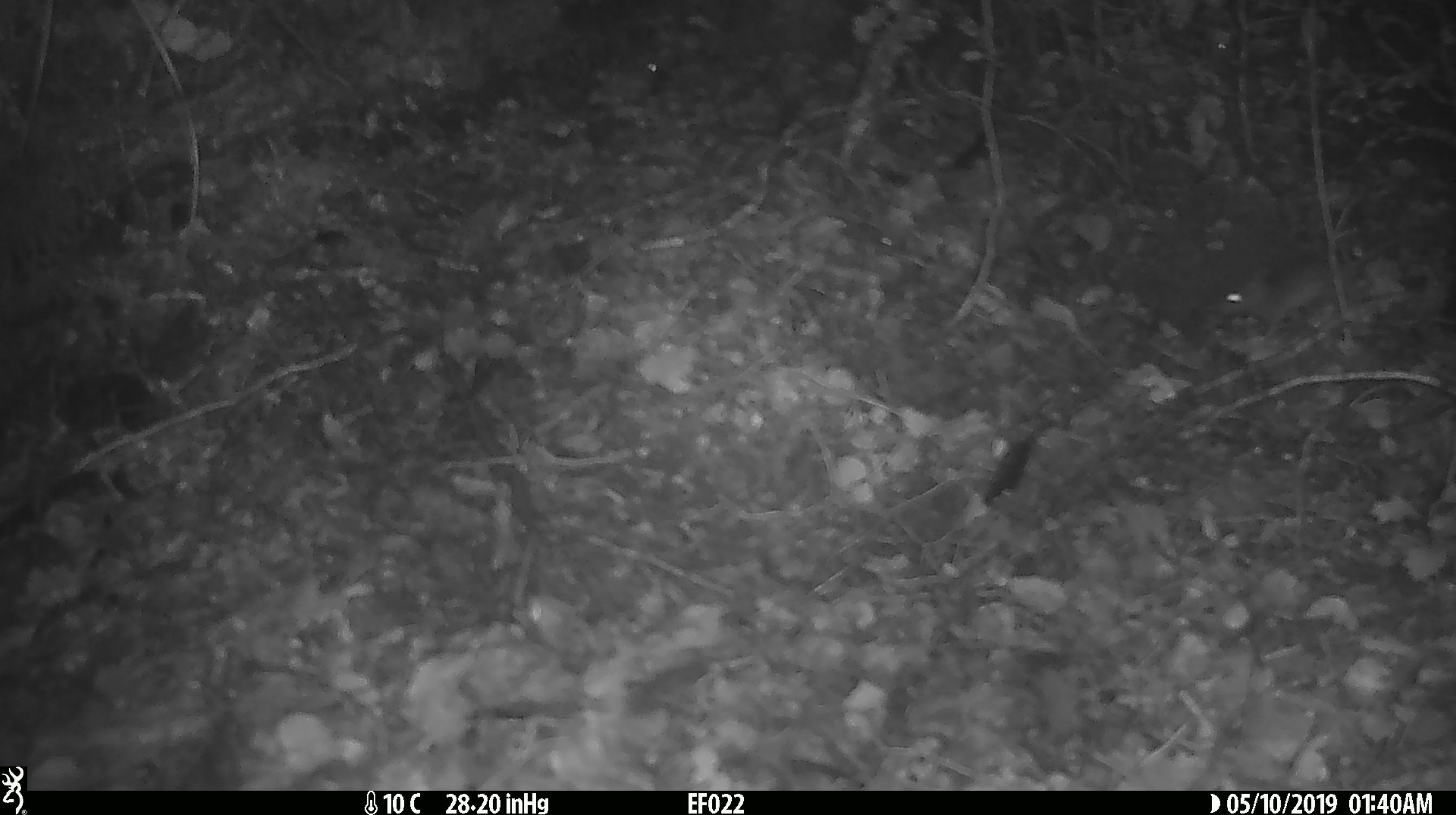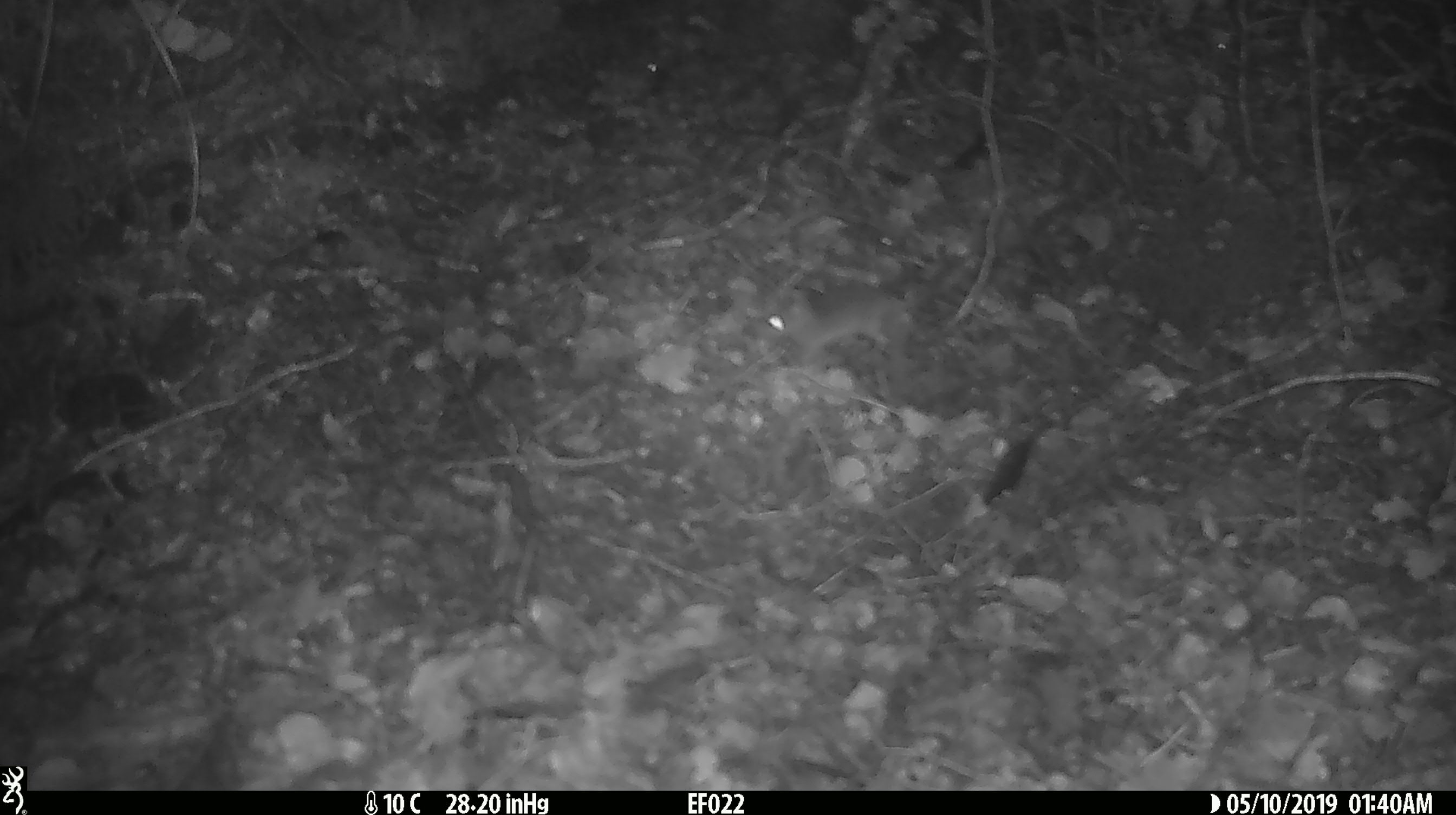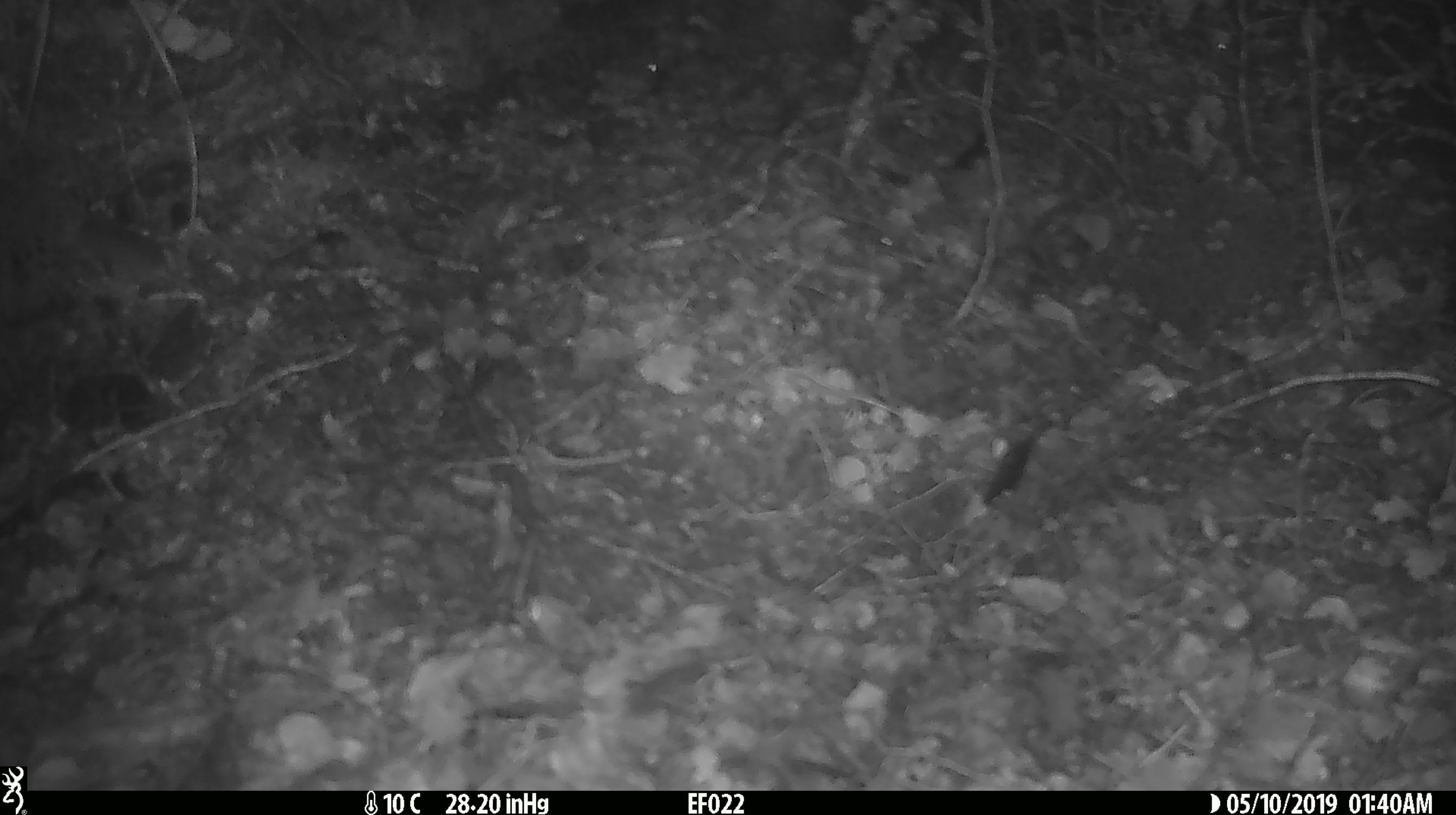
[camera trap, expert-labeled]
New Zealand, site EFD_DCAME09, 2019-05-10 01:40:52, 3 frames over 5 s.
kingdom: Animalia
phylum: Chordata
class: Mammalia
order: Rodentia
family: Muridae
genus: Mus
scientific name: Mus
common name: mouse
Mouse (Mus).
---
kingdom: Animalia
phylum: Chordata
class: Mammalia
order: Rodentia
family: Muridae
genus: Rattus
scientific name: Rattus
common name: rat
Rat (Rattus).